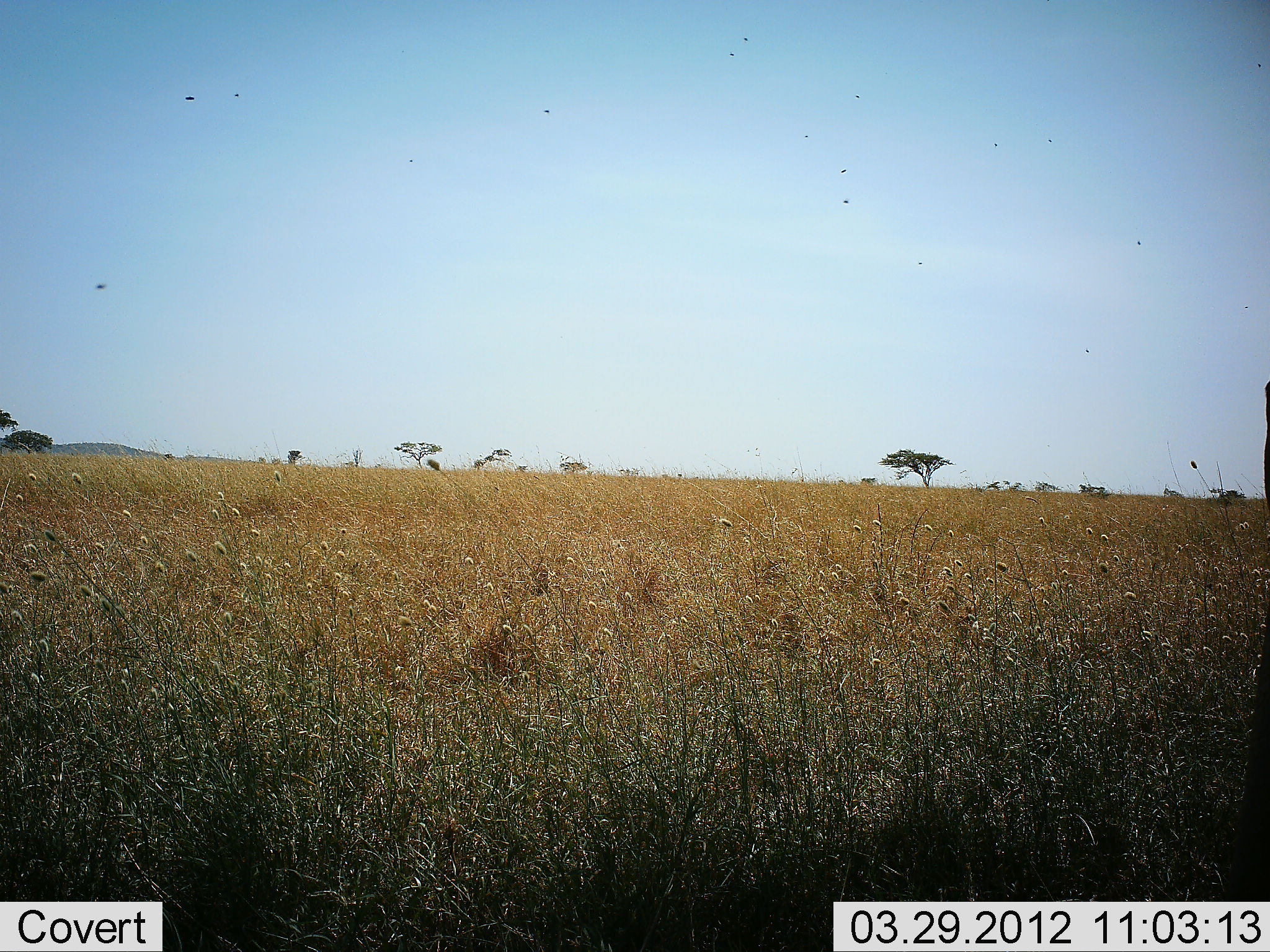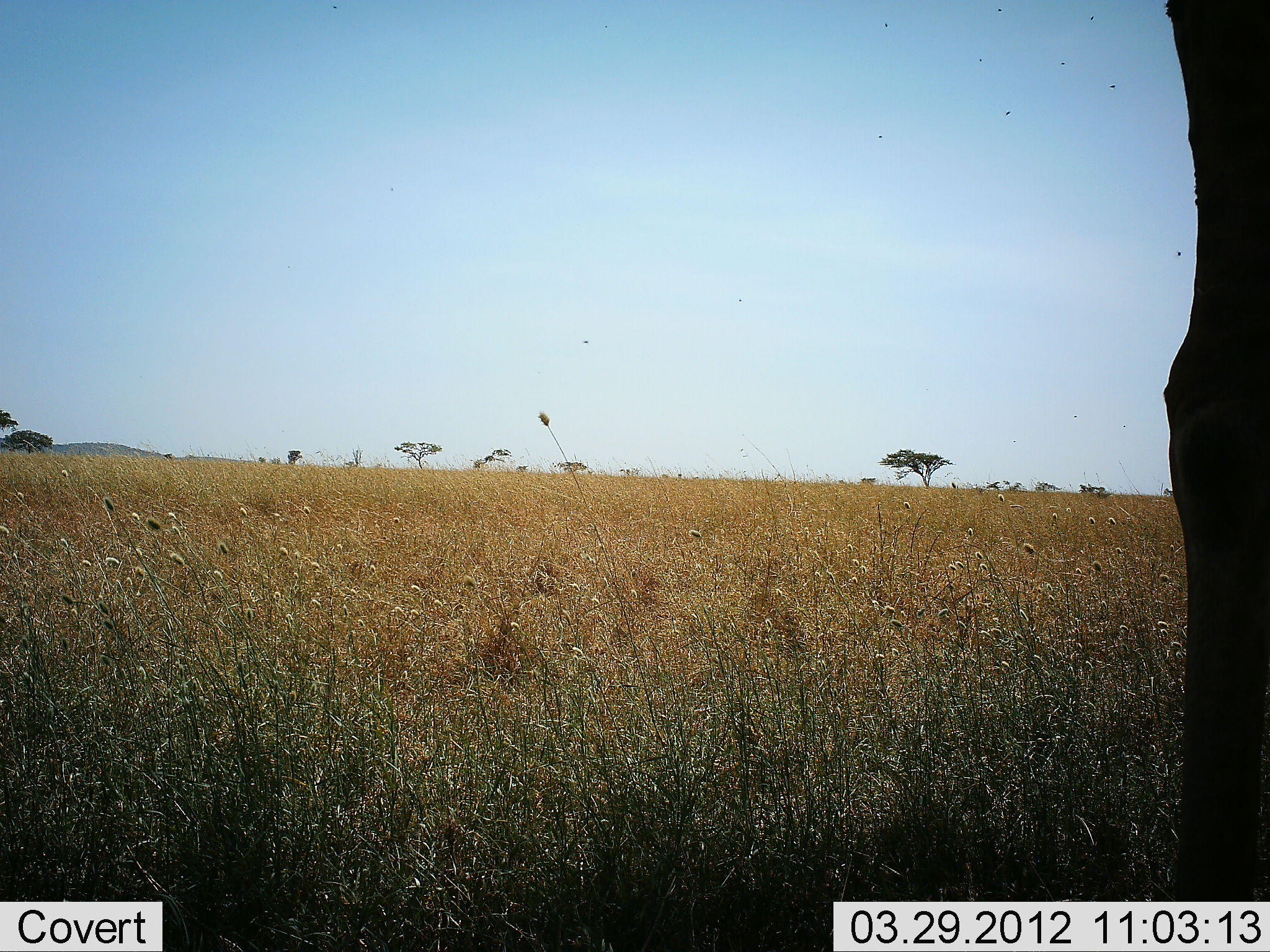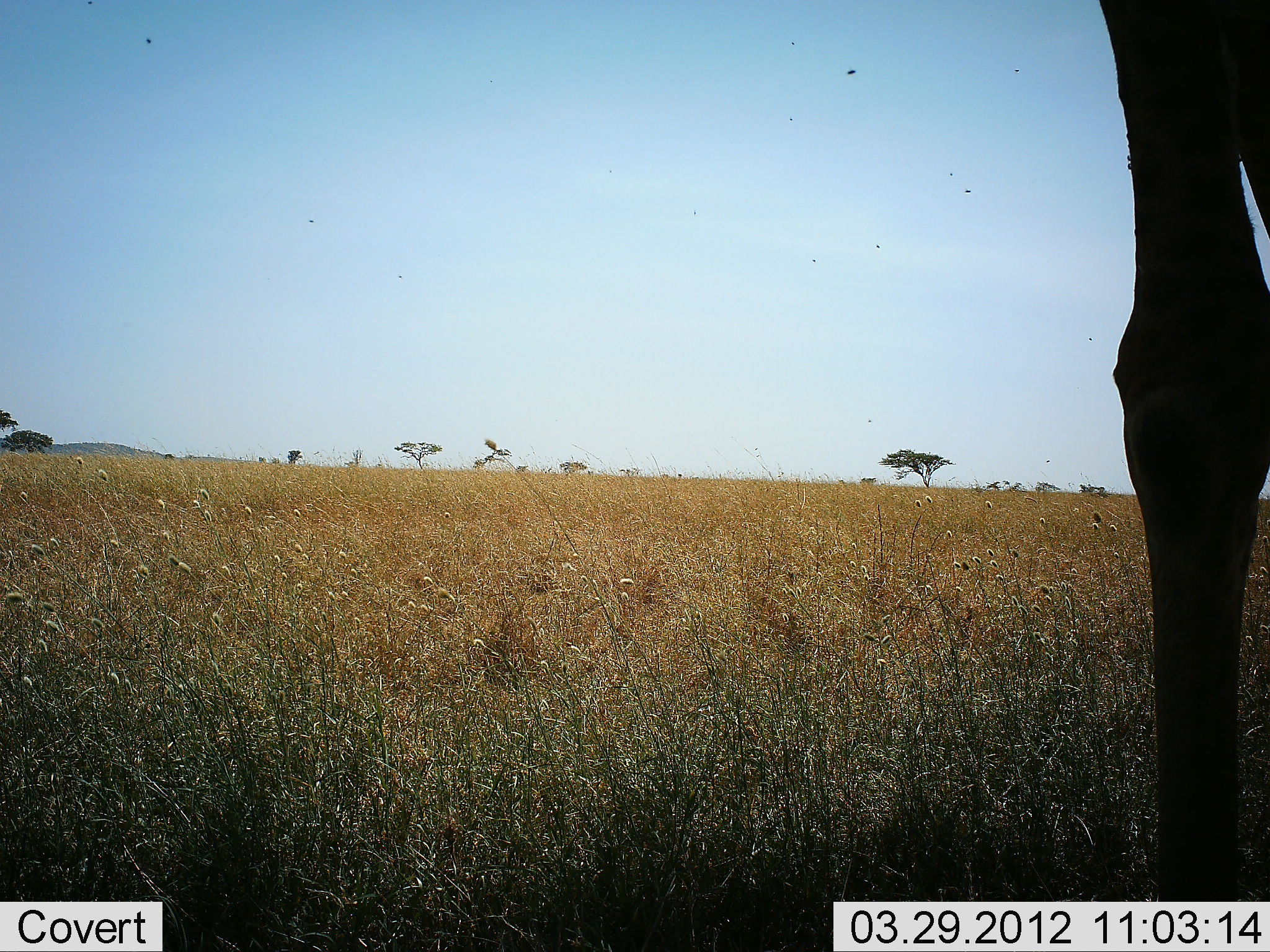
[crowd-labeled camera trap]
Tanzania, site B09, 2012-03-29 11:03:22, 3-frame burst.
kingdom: Animalia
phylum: Chordata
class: Mammalia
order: Artiodactyla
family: Giraffidae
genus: Giraffa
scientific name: Giraffa camelopardalis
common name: giraffe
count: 1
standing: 67%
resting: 0%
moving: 44%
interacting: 0%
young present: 0%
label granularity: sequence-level